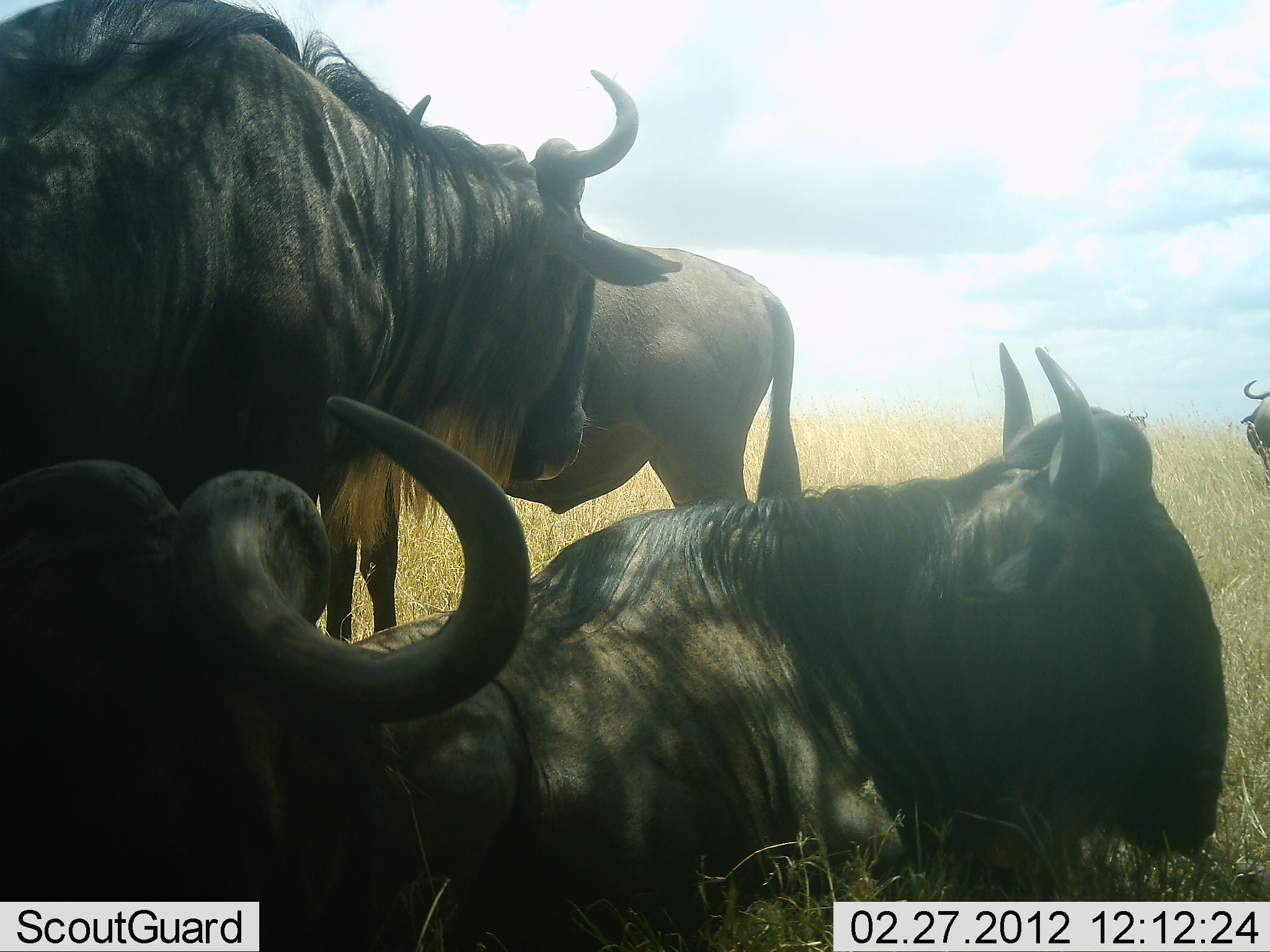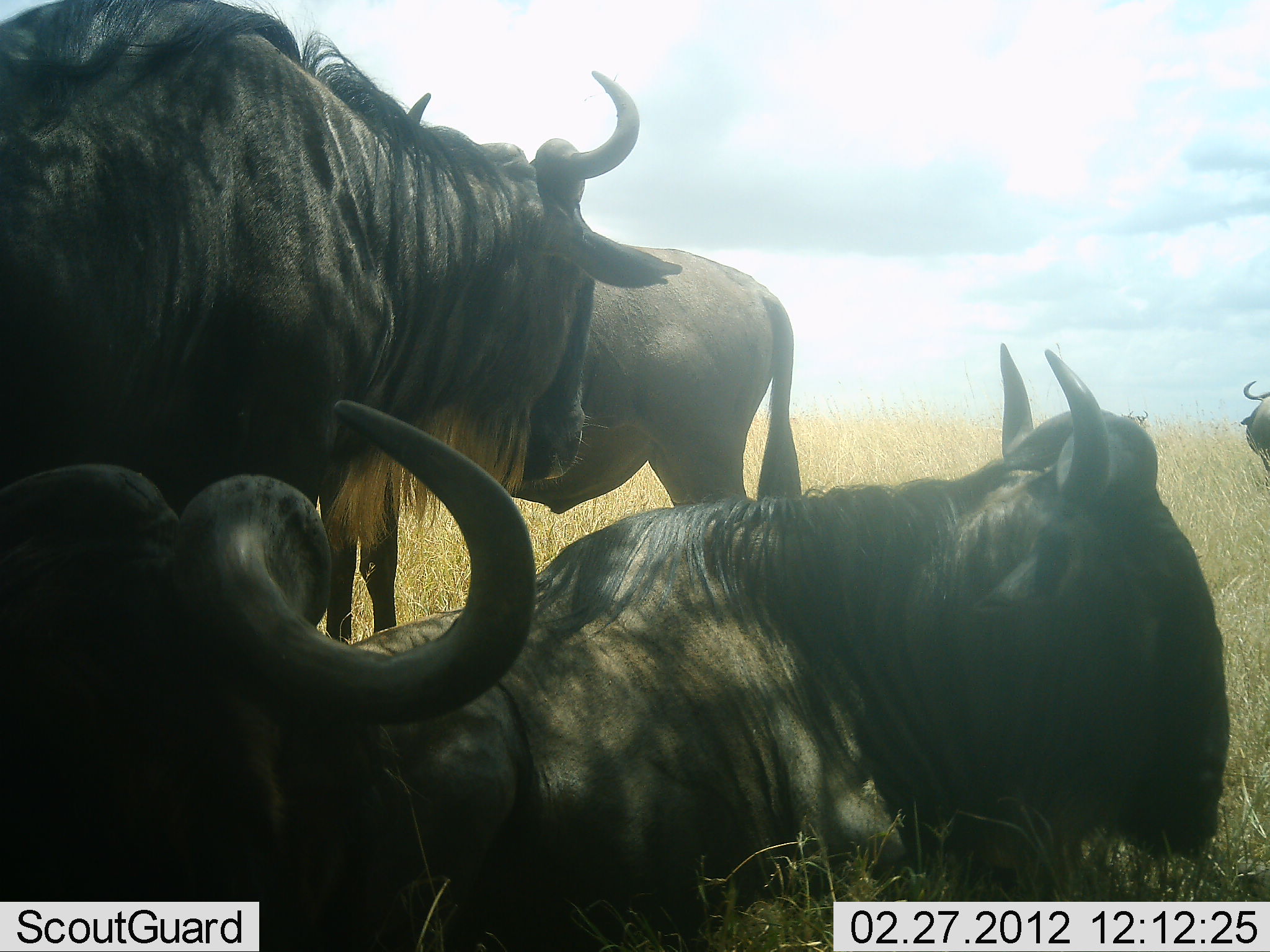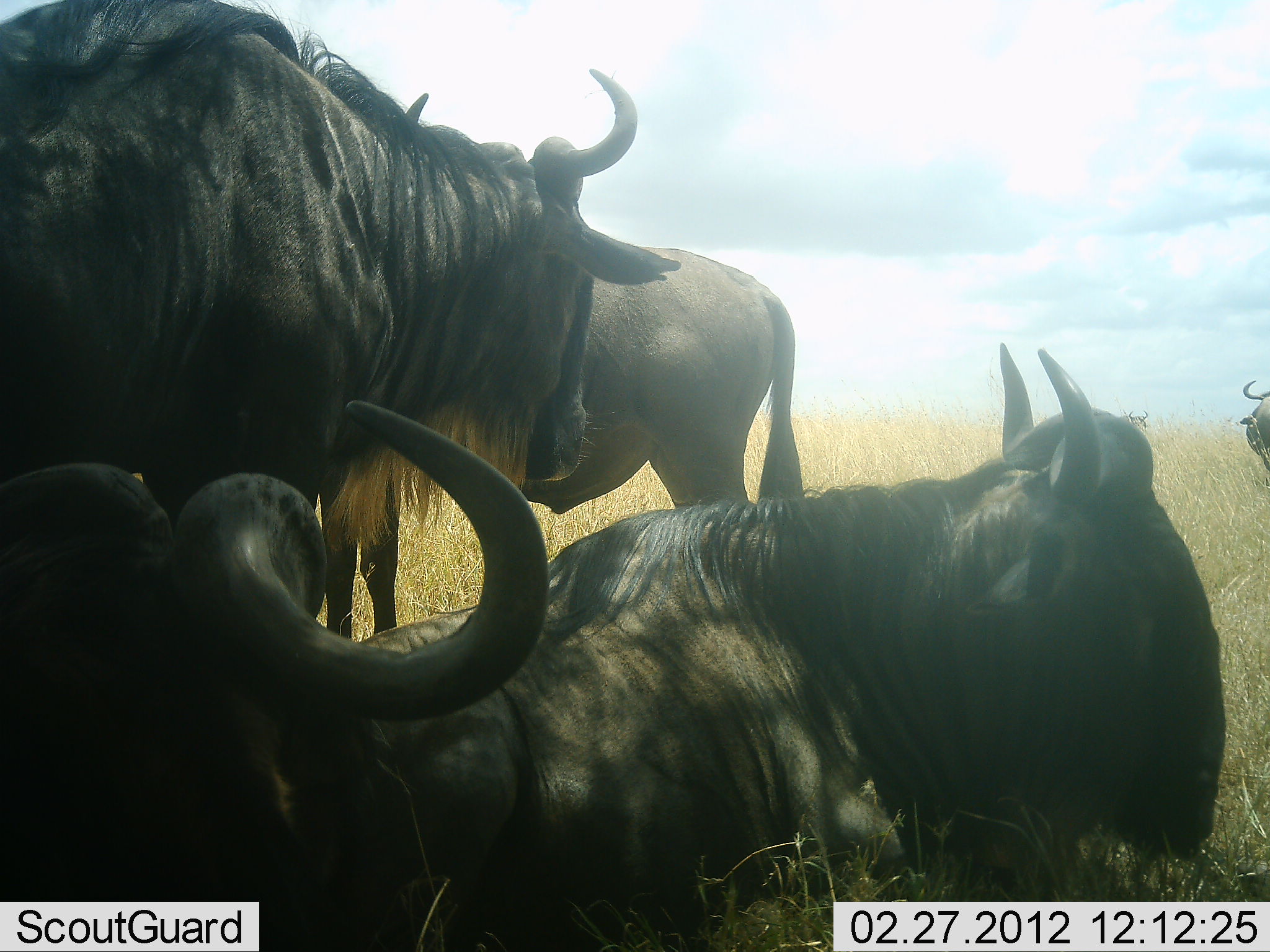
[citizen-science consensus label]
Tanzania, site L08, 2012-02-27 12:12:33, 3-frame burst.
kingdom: Animalia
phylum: Chordata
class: Mammalia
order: Artiodactyla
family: Bovidae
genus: Connochaetes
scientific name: Connochaetes taurinus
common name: blue wildebeest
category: wildebeest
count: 5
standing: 69%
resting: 100%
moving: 8%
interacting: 0%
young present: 0%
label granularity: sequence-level